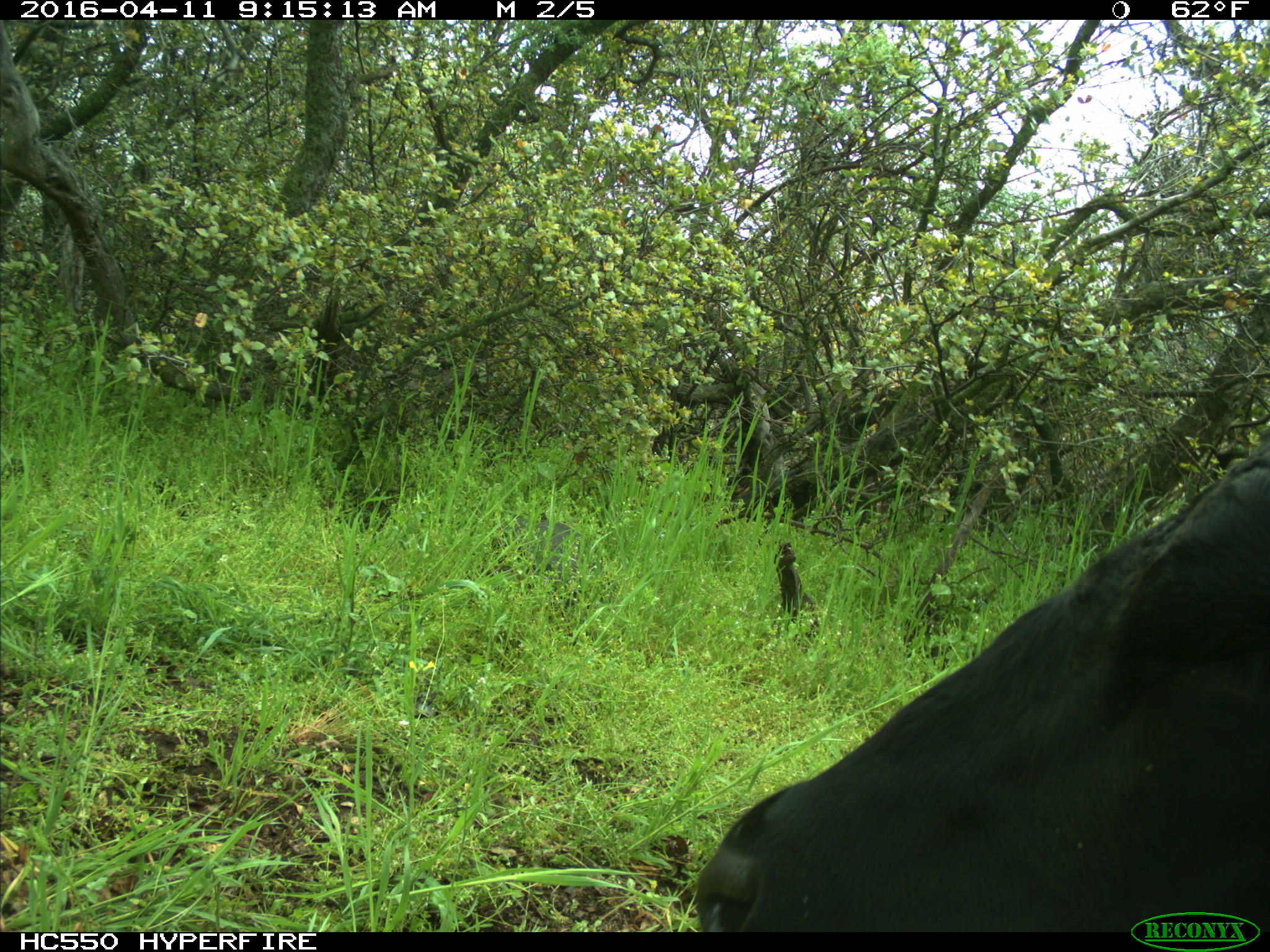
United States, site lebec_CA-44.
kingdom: Animalia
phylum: Chordata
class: Mammalia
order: Artiodactyla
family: Bovidae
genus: Bos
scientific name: Bos taurus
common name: domestic cow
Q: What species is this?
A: Bos taurus (domestic cow).